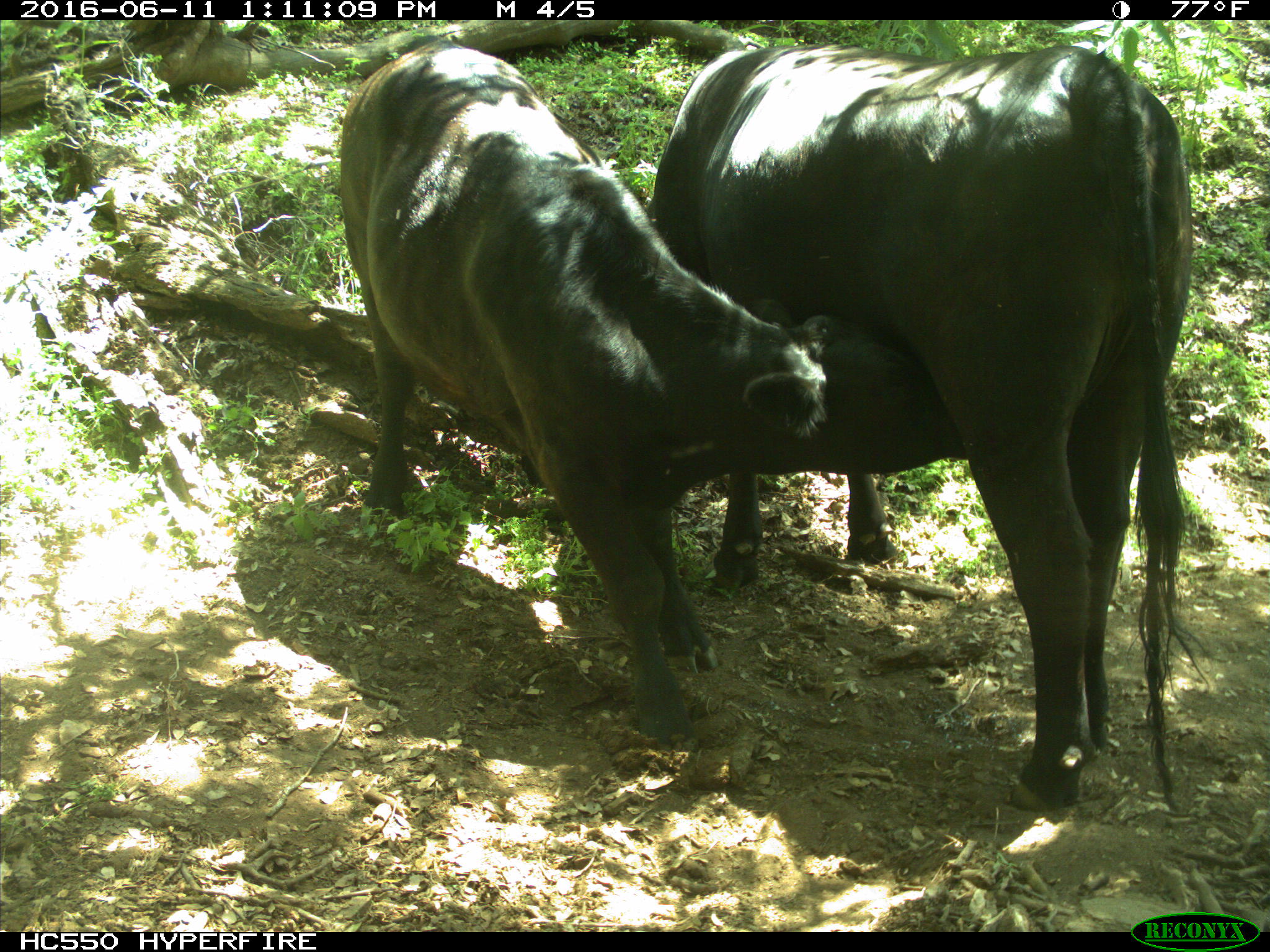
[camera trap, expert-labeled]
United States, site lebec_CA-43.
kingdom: Animalia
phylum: Chordata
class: Mammalia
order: Artiodactyla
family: Bovidae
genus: Bos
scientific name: Bos taurus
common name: domestic cow